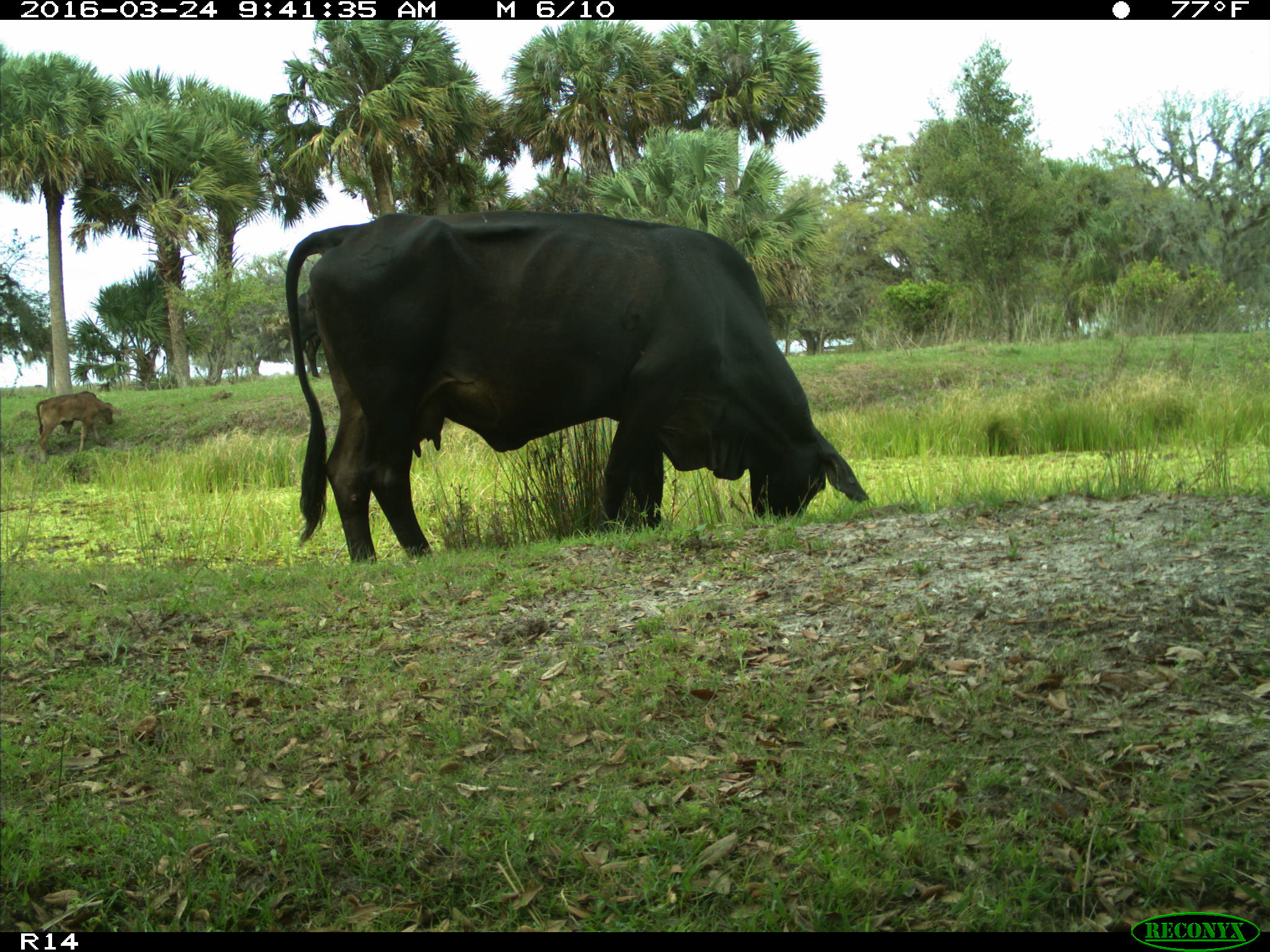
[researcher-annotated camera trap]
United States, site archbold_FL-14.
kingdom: Animalia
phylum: Chordata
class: Mammalia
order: Artiodactyla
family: Bovidae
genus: Bos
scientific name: Bos taurus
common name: domestic cow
Bos taurus (domestic cow).